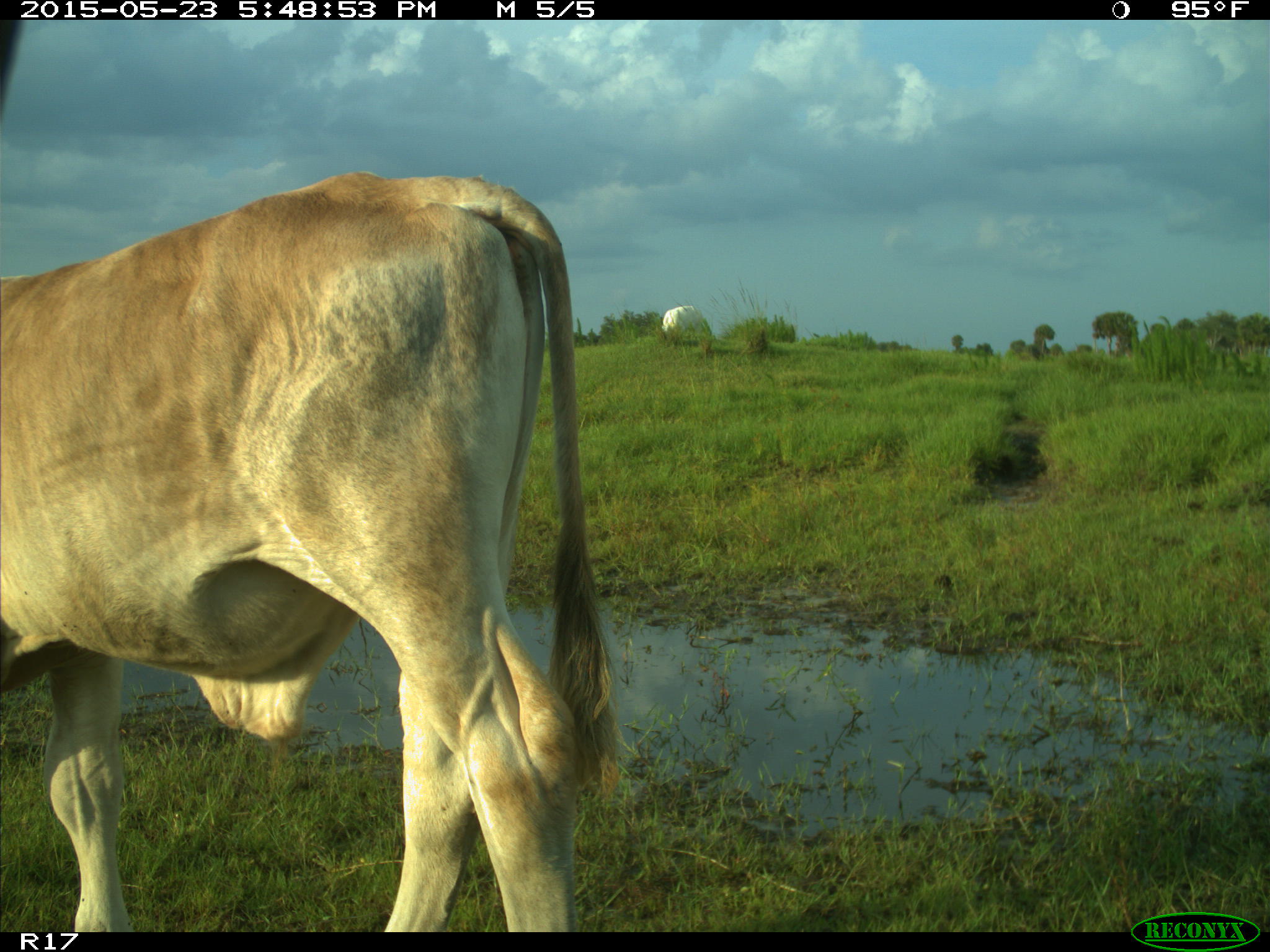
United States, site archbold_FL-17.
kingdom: Animalia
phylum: Chordata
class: Mammalia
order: Artiodactyla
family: Bovidae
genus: Bos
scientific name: Bos taurus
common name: domestic cow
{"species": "Bos taurus (domestic cow)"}